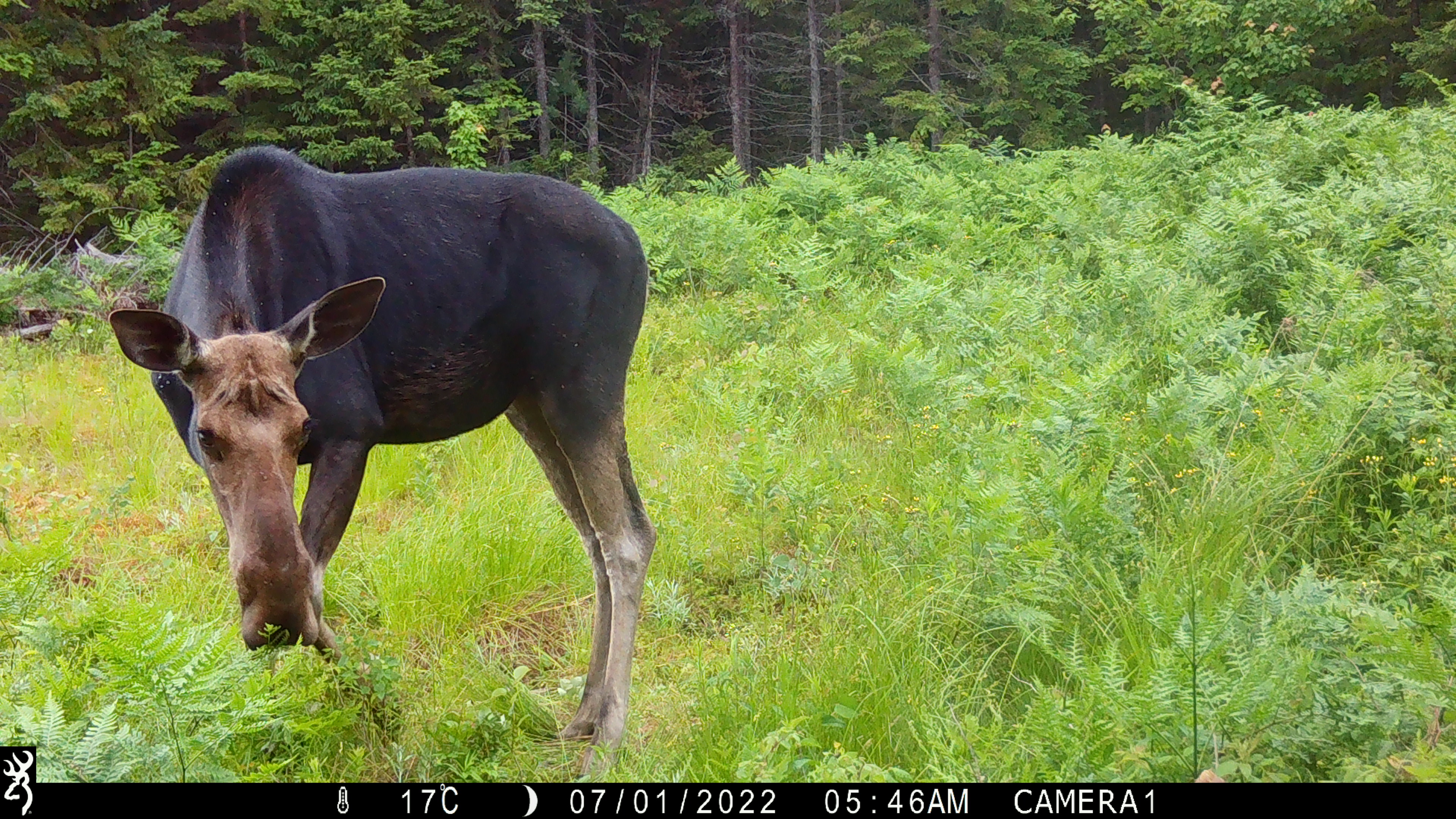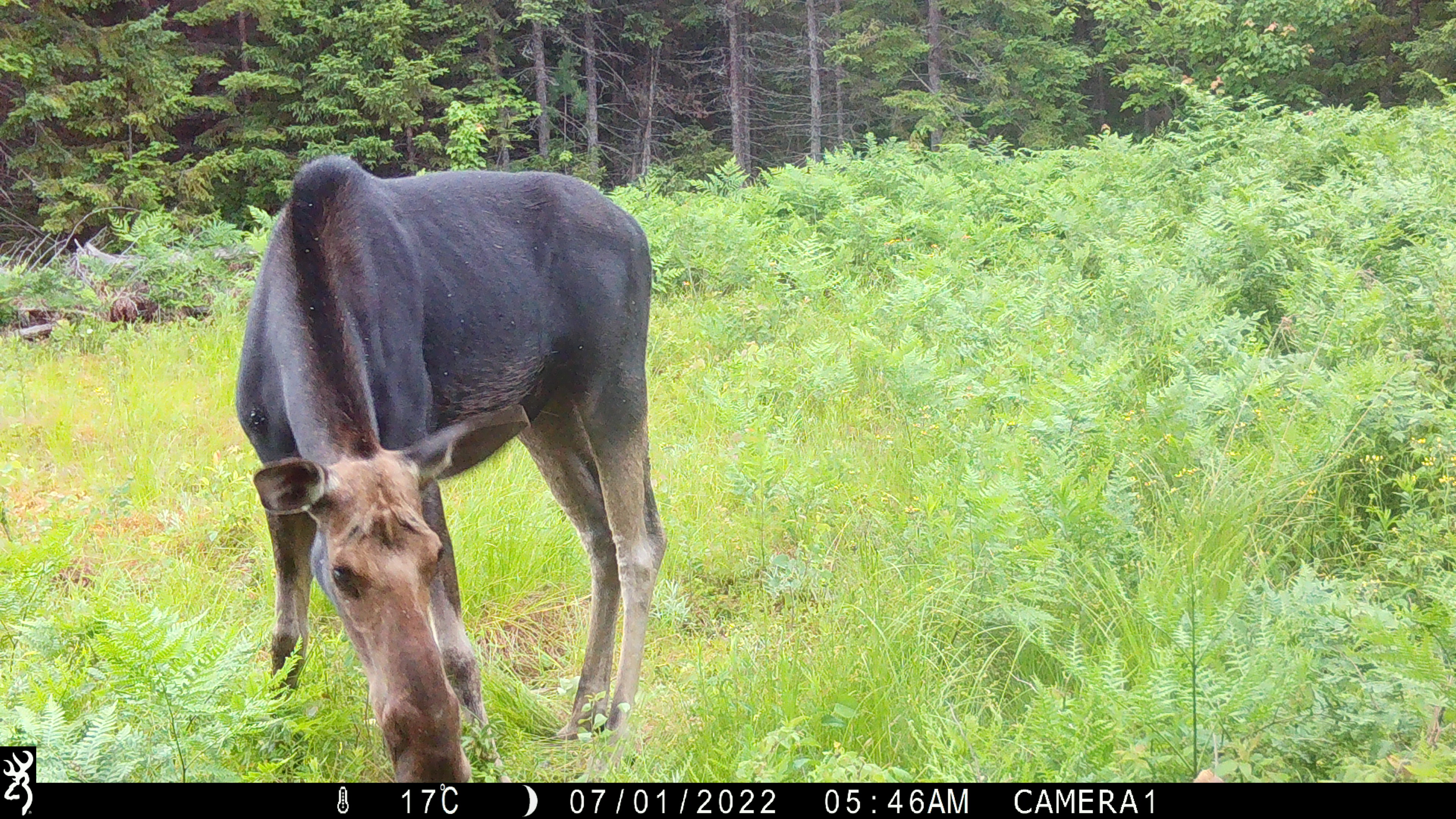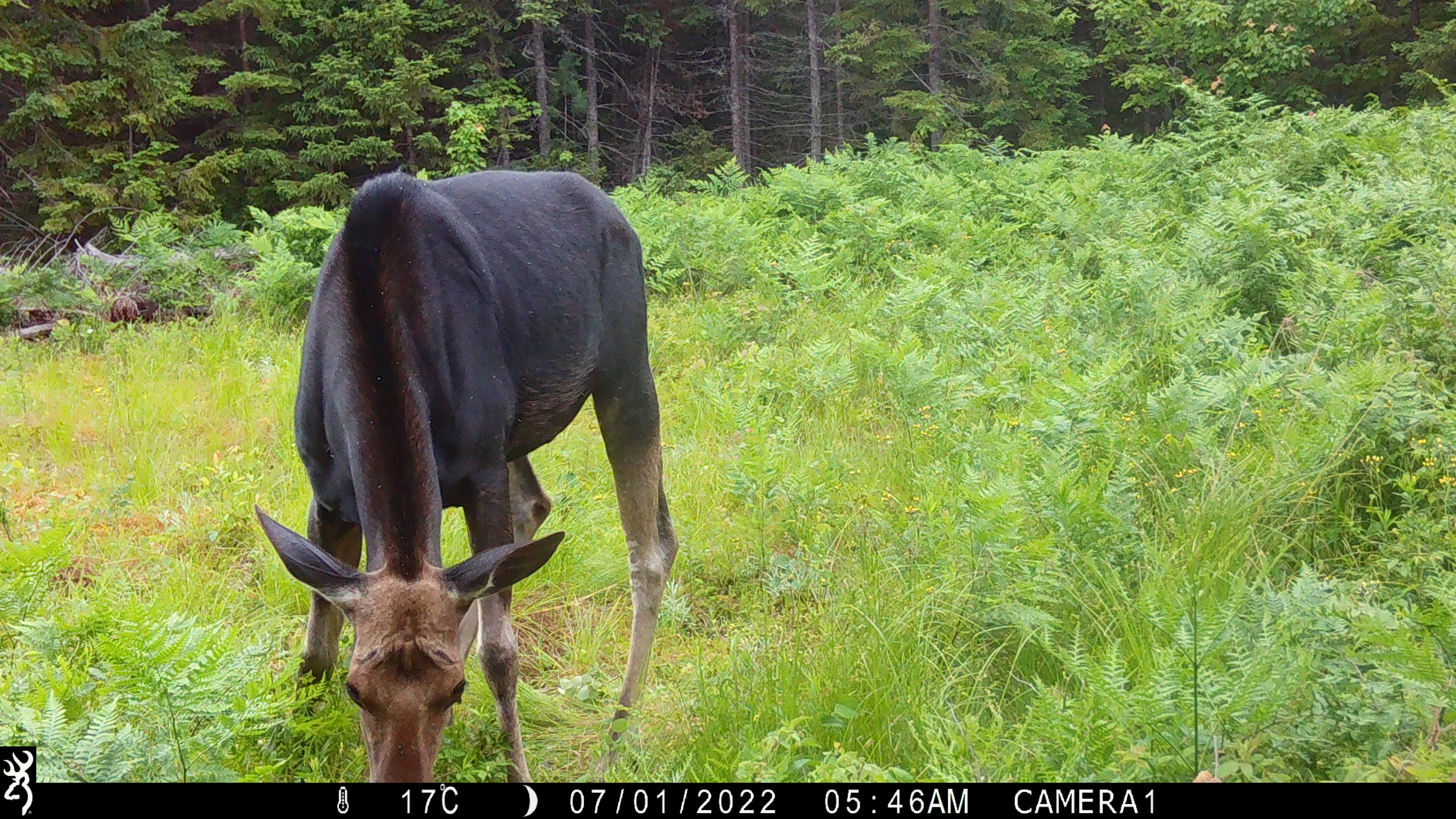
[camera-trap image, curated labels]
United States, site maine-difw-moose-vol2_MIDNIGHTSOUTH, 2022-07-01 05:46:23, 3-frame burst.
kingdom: Animalia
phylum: Chordata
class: Mammalia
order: Artiodactyla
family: Cervidae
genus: Alces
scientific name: Alces alces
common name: moose